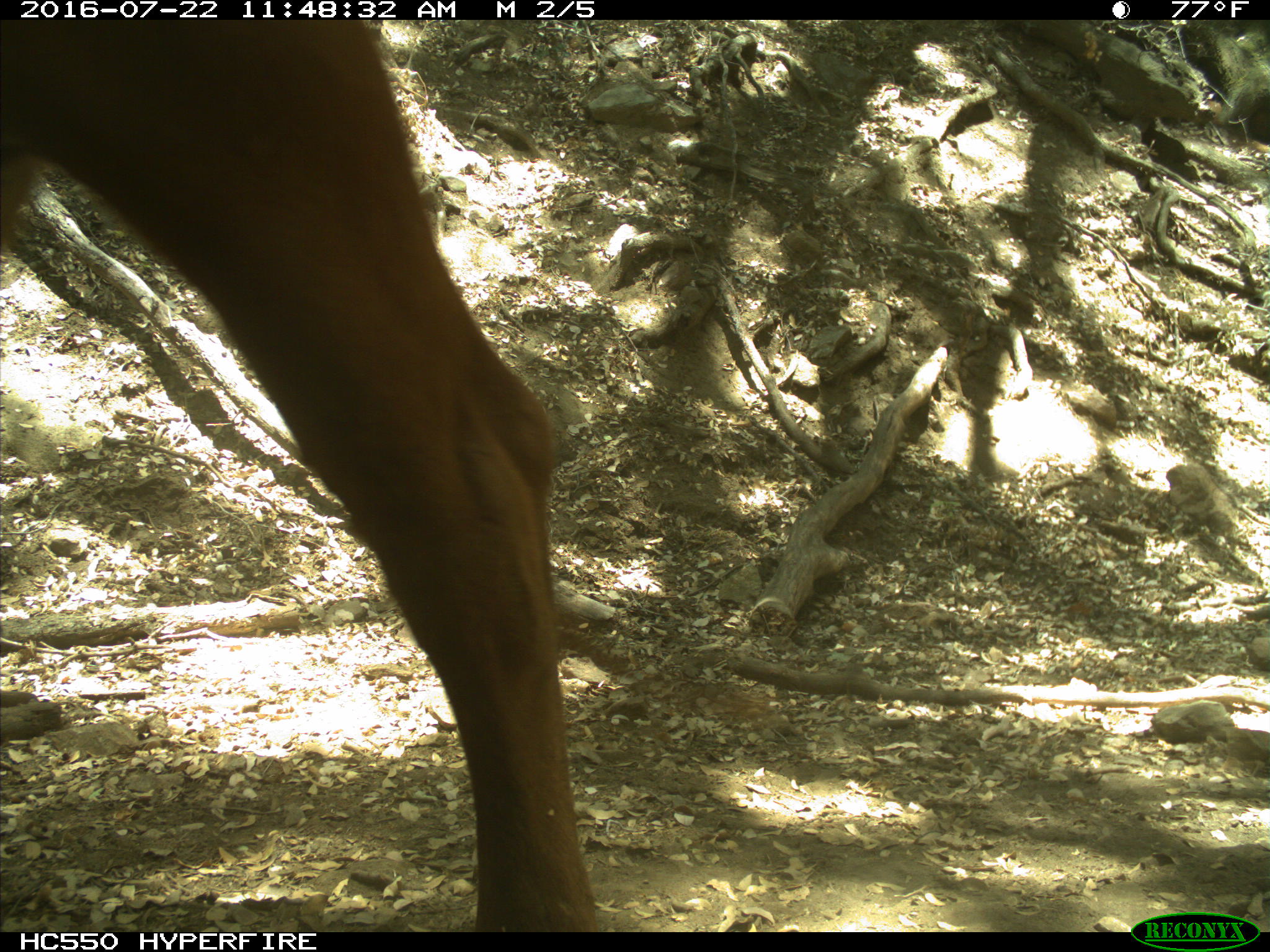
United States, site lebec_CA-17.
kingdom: Animalia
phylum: Chordata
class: Mammalia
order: Artiodactyla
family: Bovidae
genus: Bos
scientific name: Bos taurus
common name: domestic cow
Bos taurus (domestic cow).